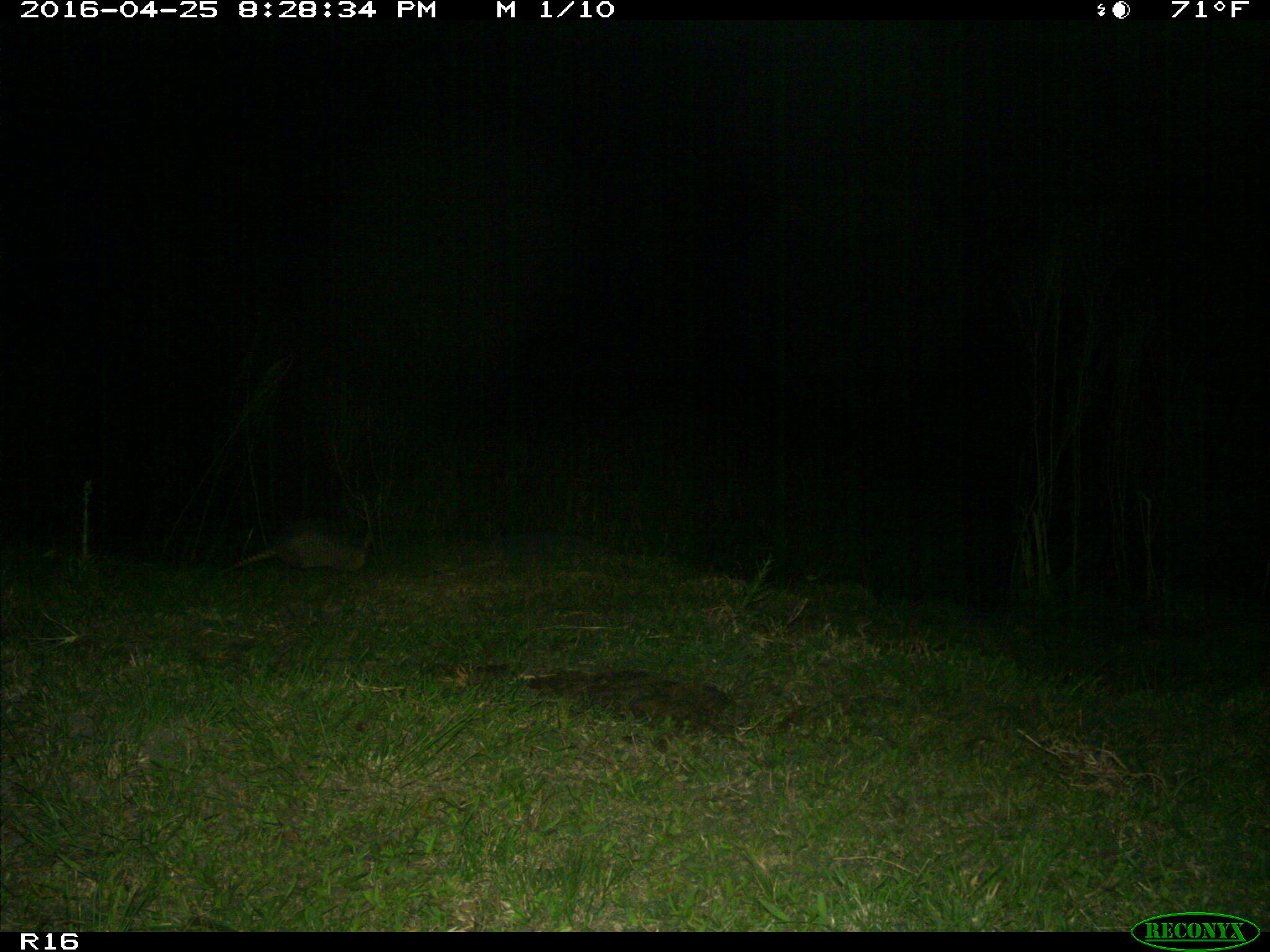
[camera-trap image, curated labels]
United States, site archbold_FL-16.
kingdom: Animalia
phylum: Chordata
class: Mammalia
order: Cingulata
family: Dasypodidae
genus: Dasypus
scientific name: Dasypus novemcinctus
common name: nine-banded armadillo